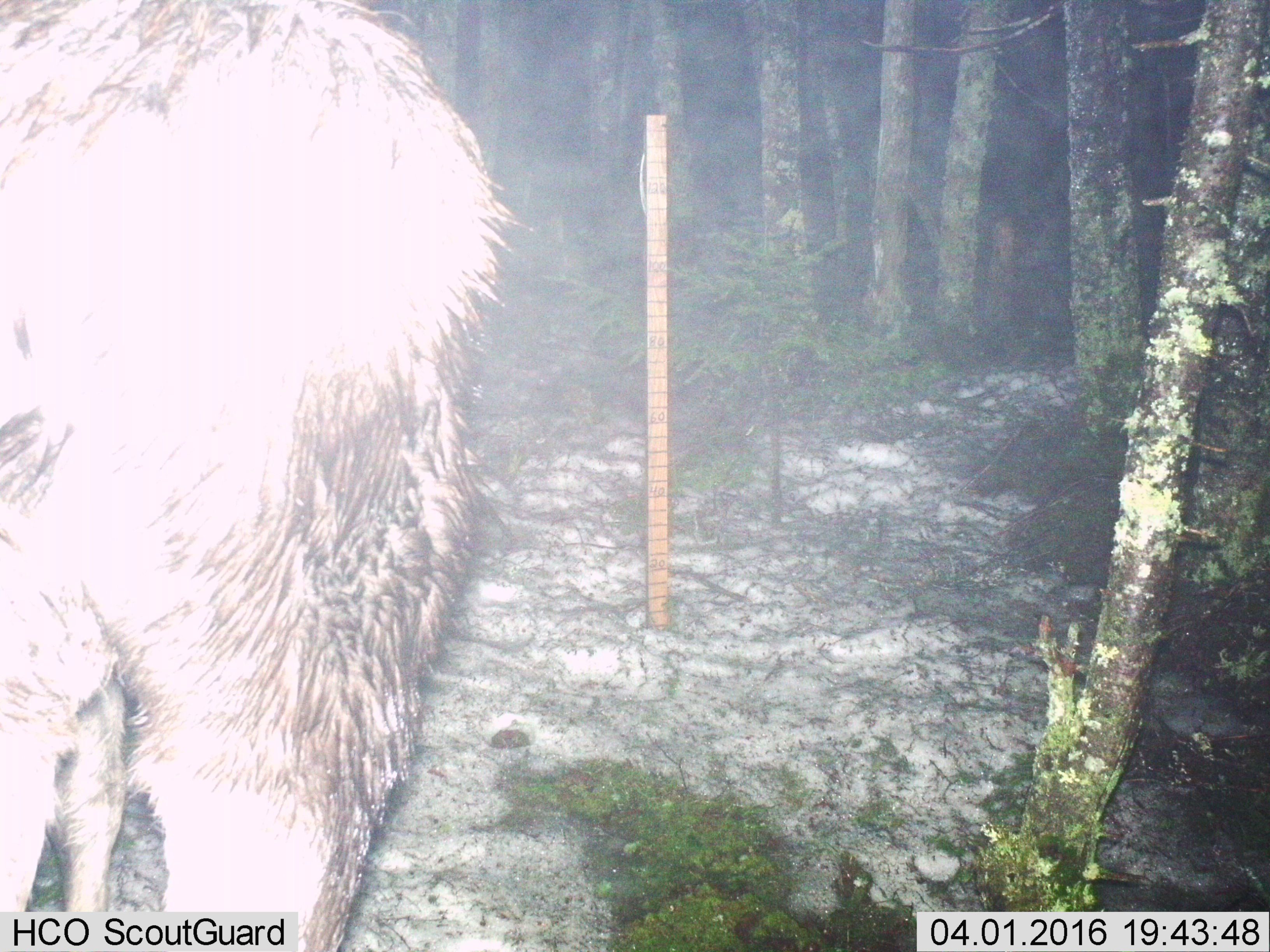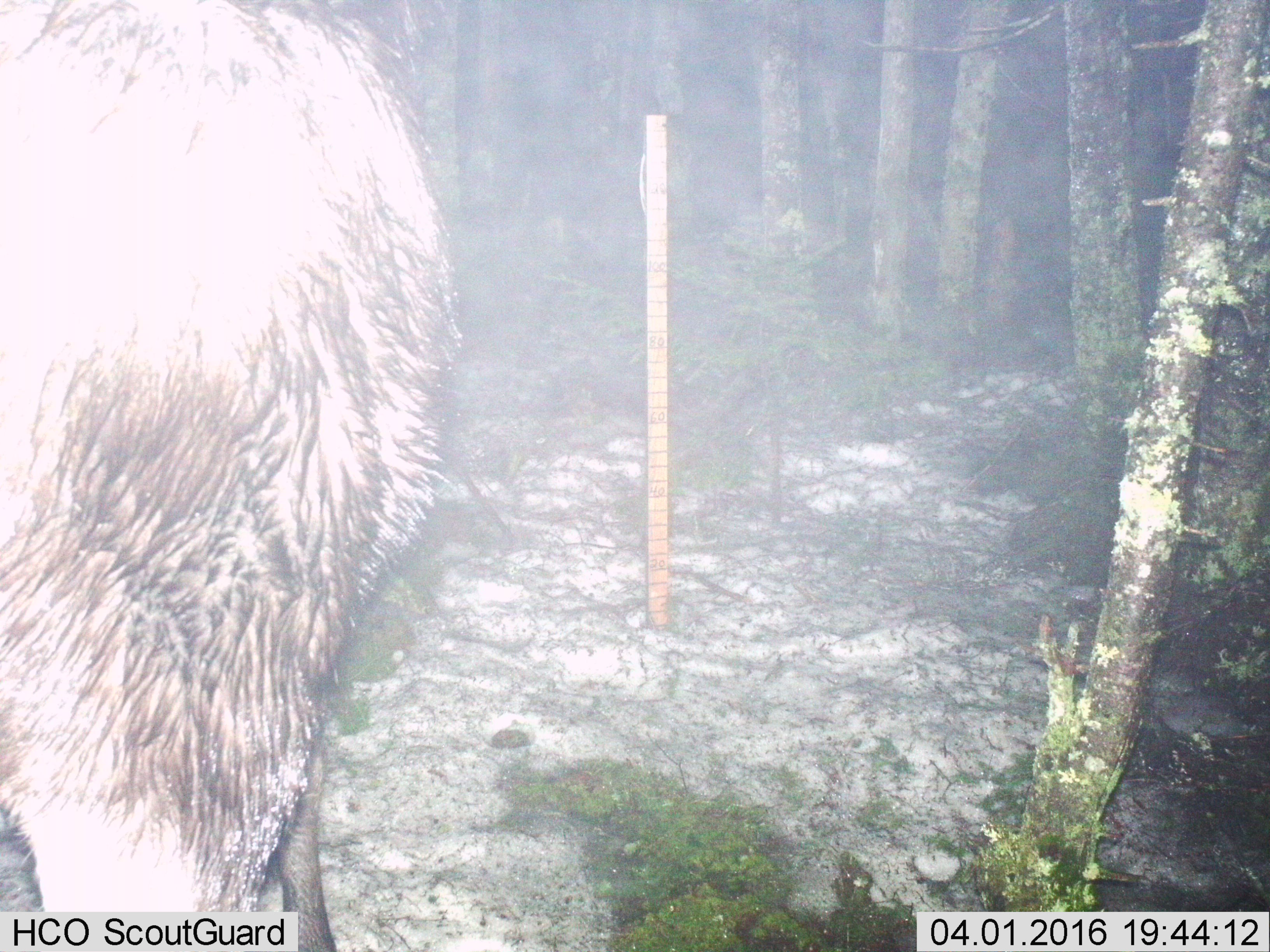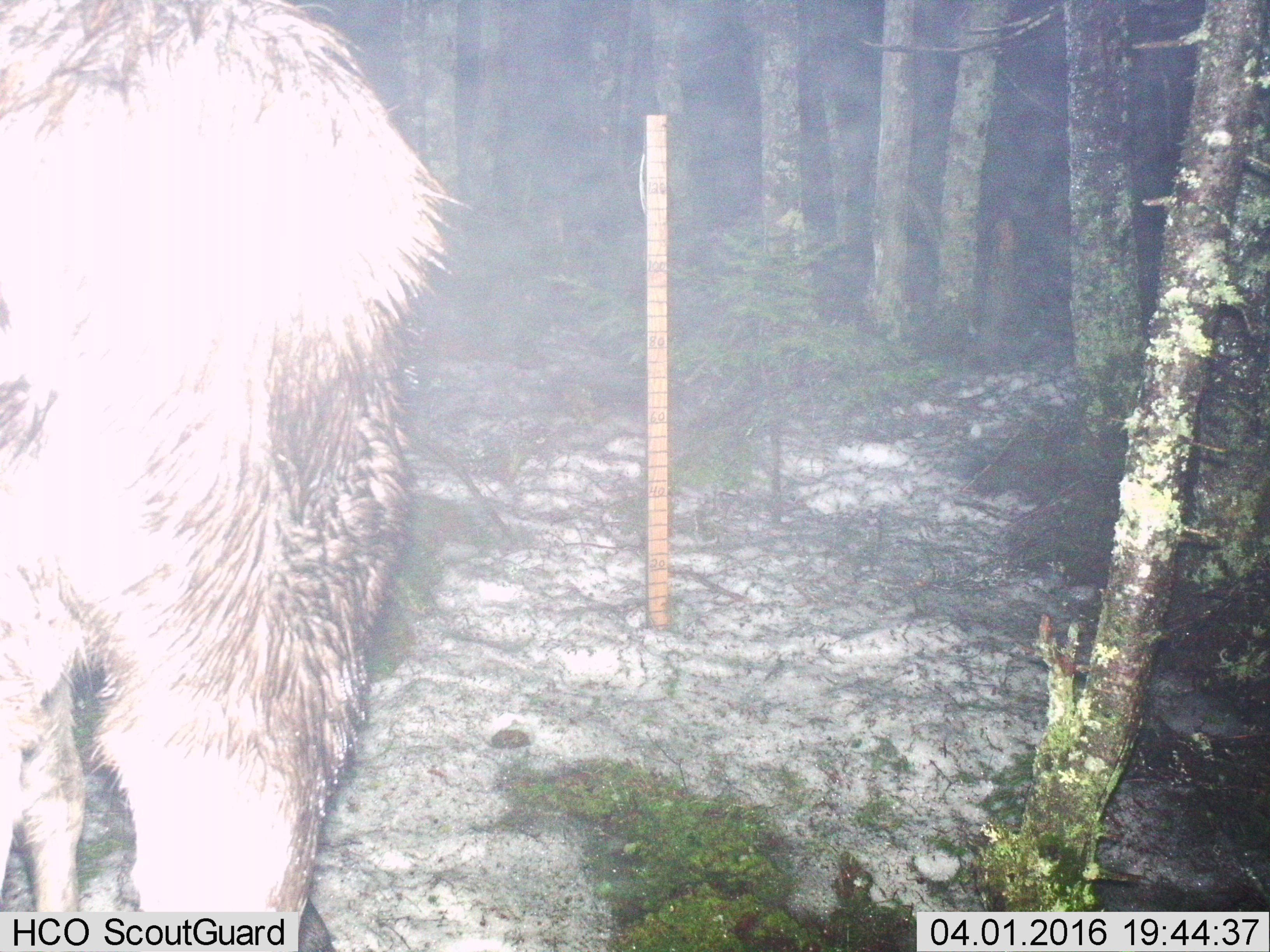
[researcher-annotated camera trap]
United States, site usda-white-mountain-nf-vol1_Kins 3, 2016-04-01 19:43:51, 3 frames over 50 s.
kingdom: Animalia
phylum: Chordata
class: Mammalia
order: Artiodactyla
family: Cervidae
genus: Alces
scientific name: Alces alces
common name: moose